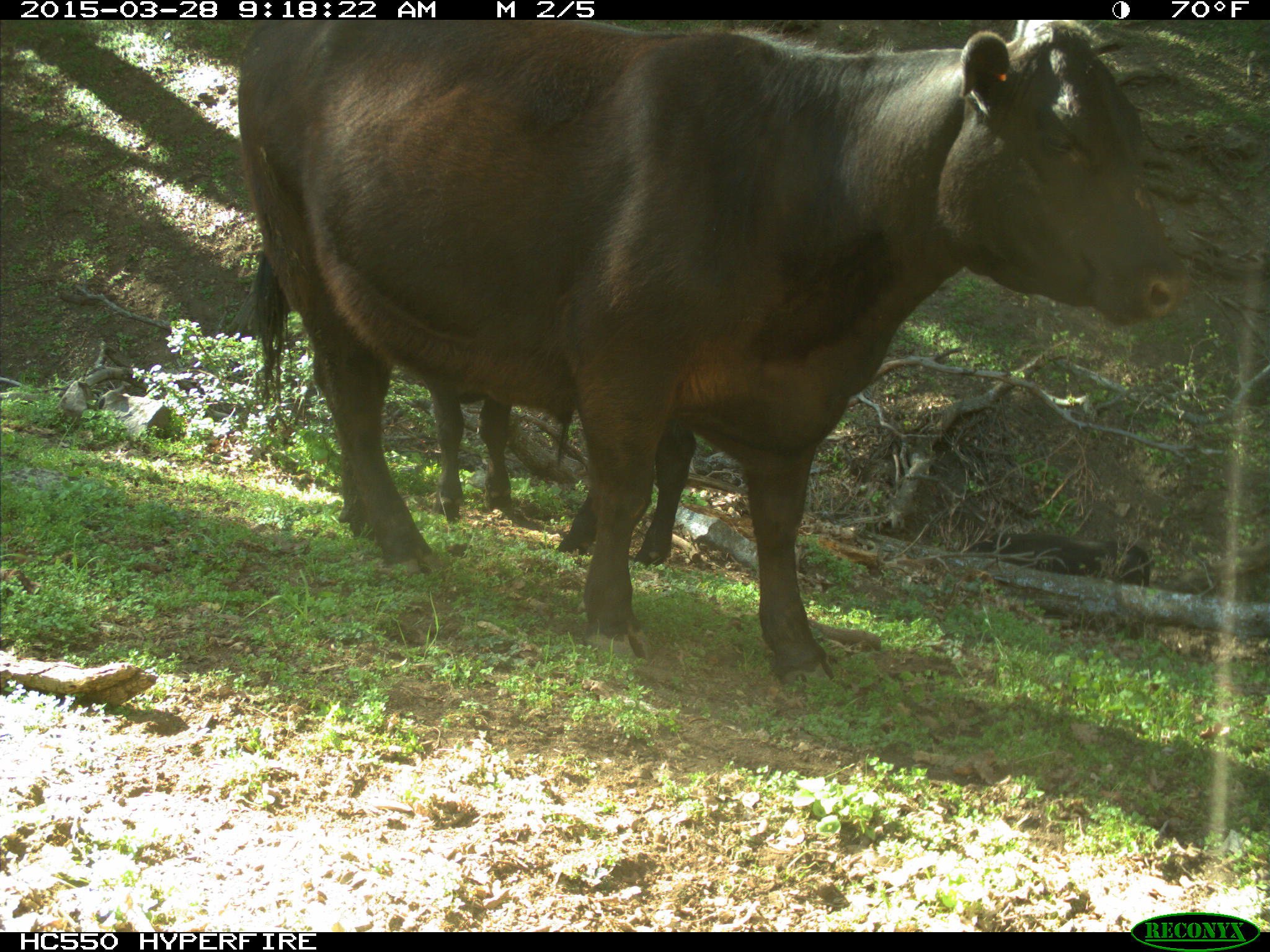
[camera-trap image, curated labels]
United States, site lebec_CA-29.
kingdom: Animalia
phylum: Chordata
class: Mammalia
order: Artiodactyla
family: Bovidae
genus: Bos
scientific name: Bos taurus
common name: domestic cow